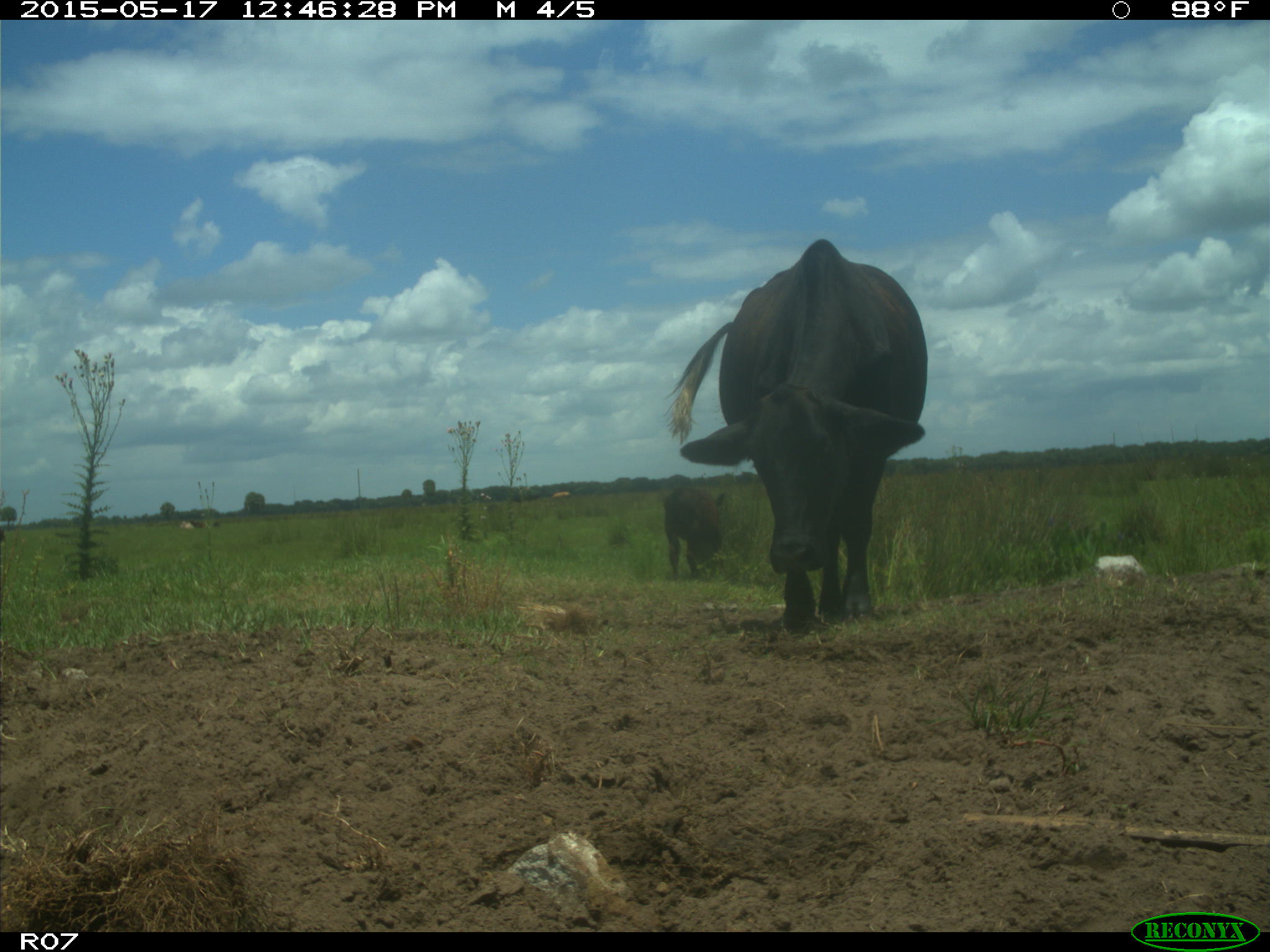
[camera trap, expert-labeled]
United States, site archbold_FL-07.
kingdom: Animalia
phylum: Chordata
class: Mammalia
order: Artiodactyla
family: Bovidae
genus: Bos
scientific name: Bos taurus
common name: domestic cow